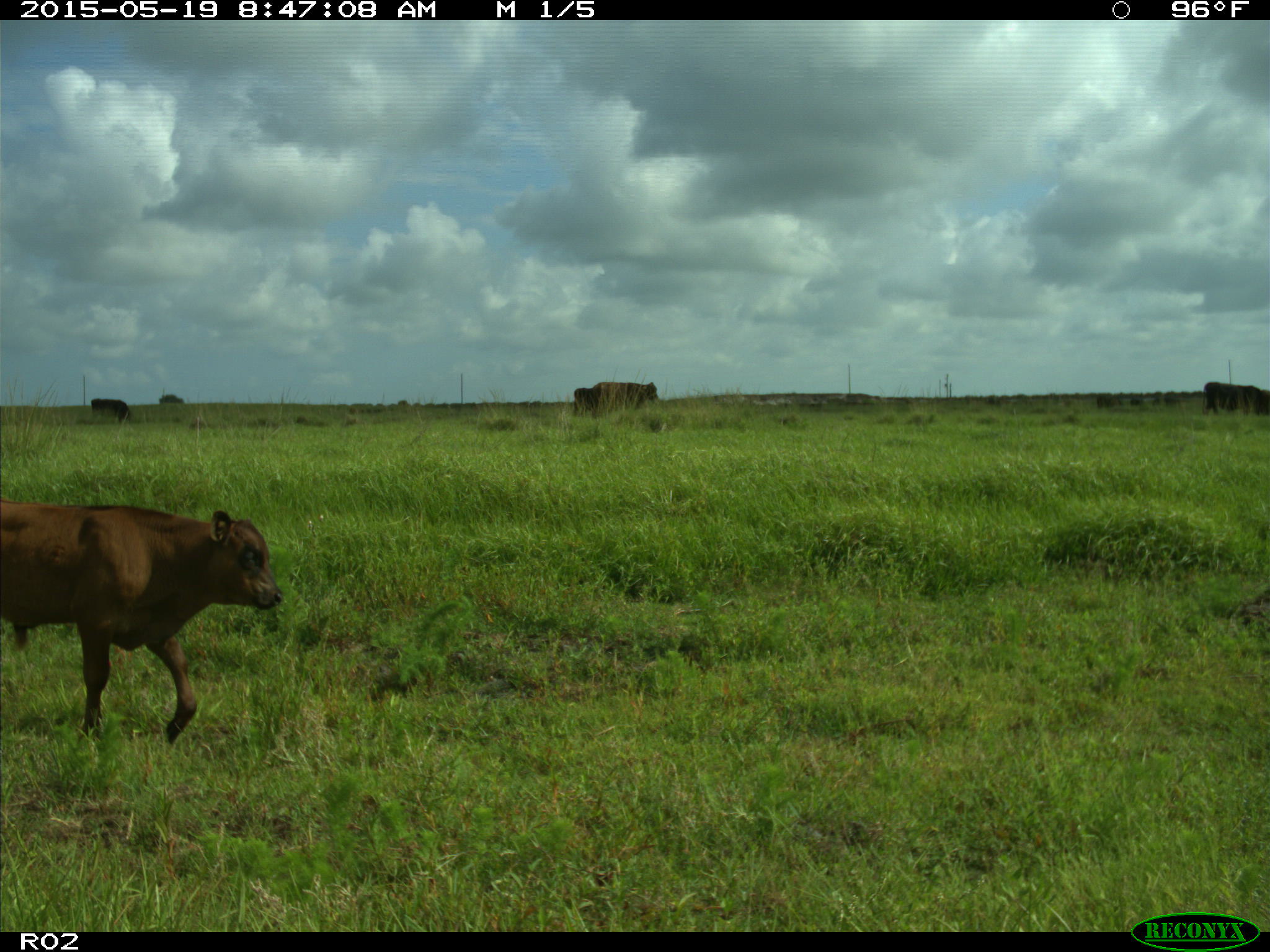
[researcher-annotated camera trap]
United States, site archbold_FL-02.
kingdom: Animalia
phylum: Chordata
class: Mammalia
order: Artiodactyla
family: Bovidae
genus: Bos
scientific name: Bos taurus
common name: domestic cow